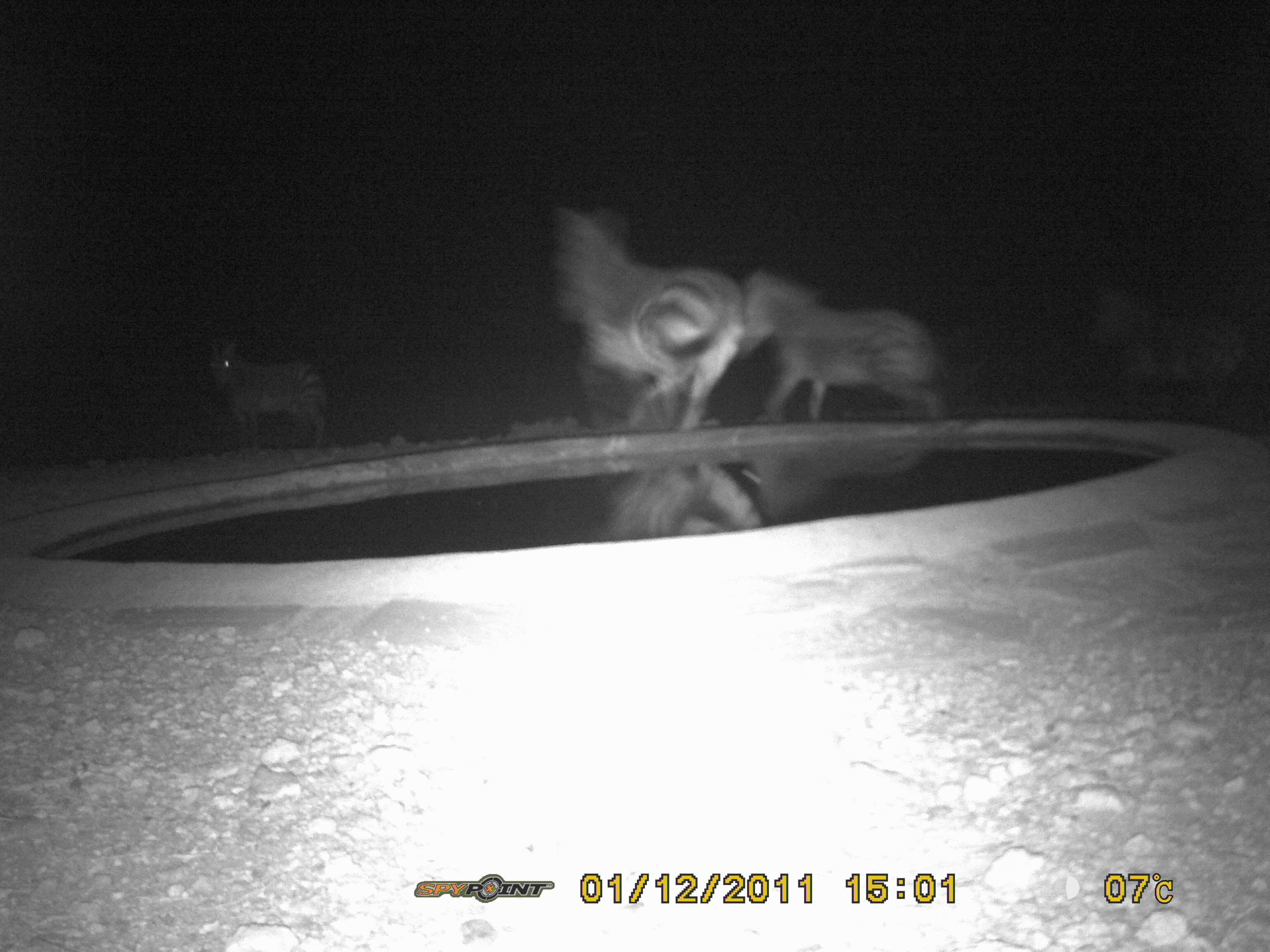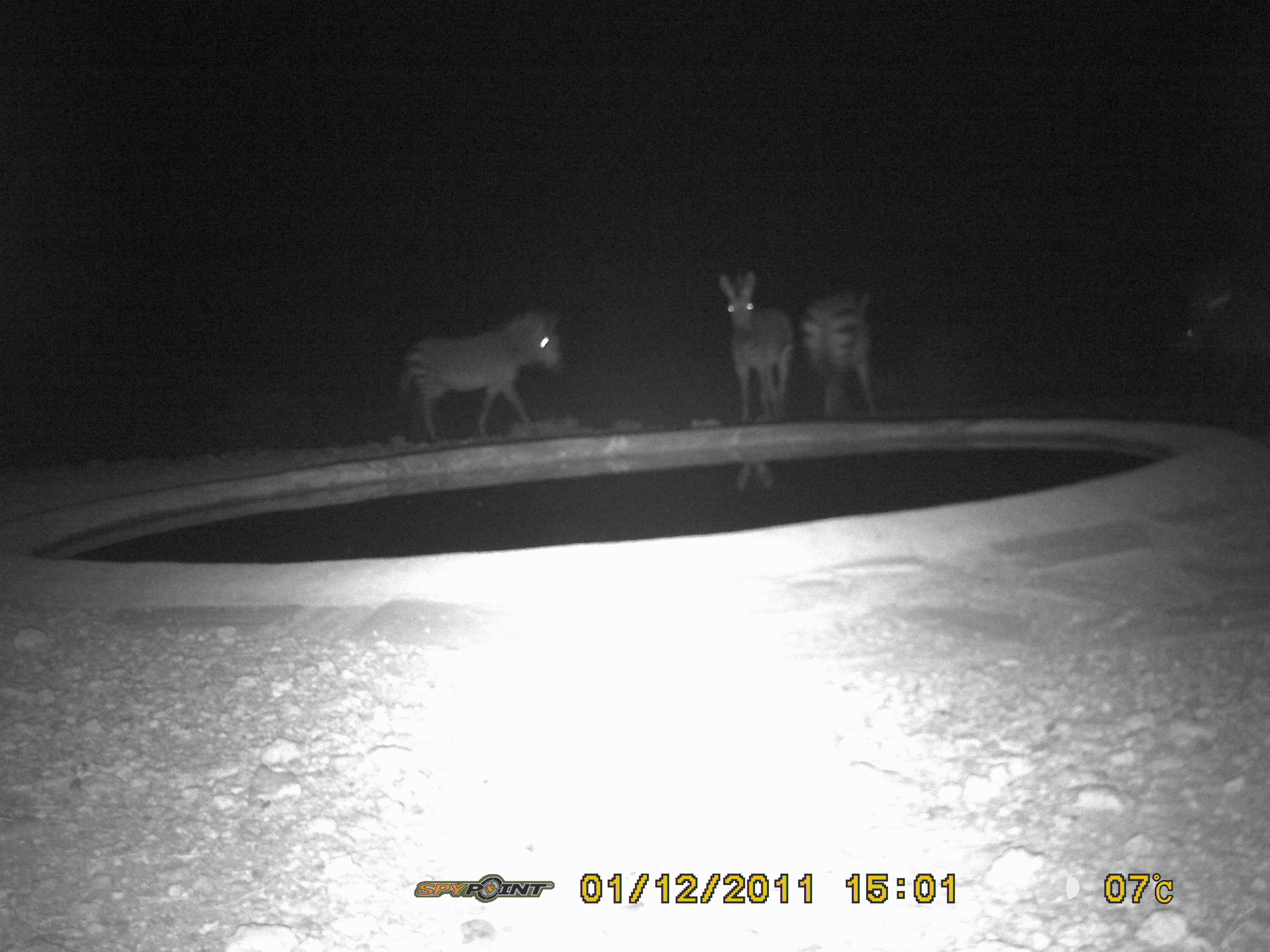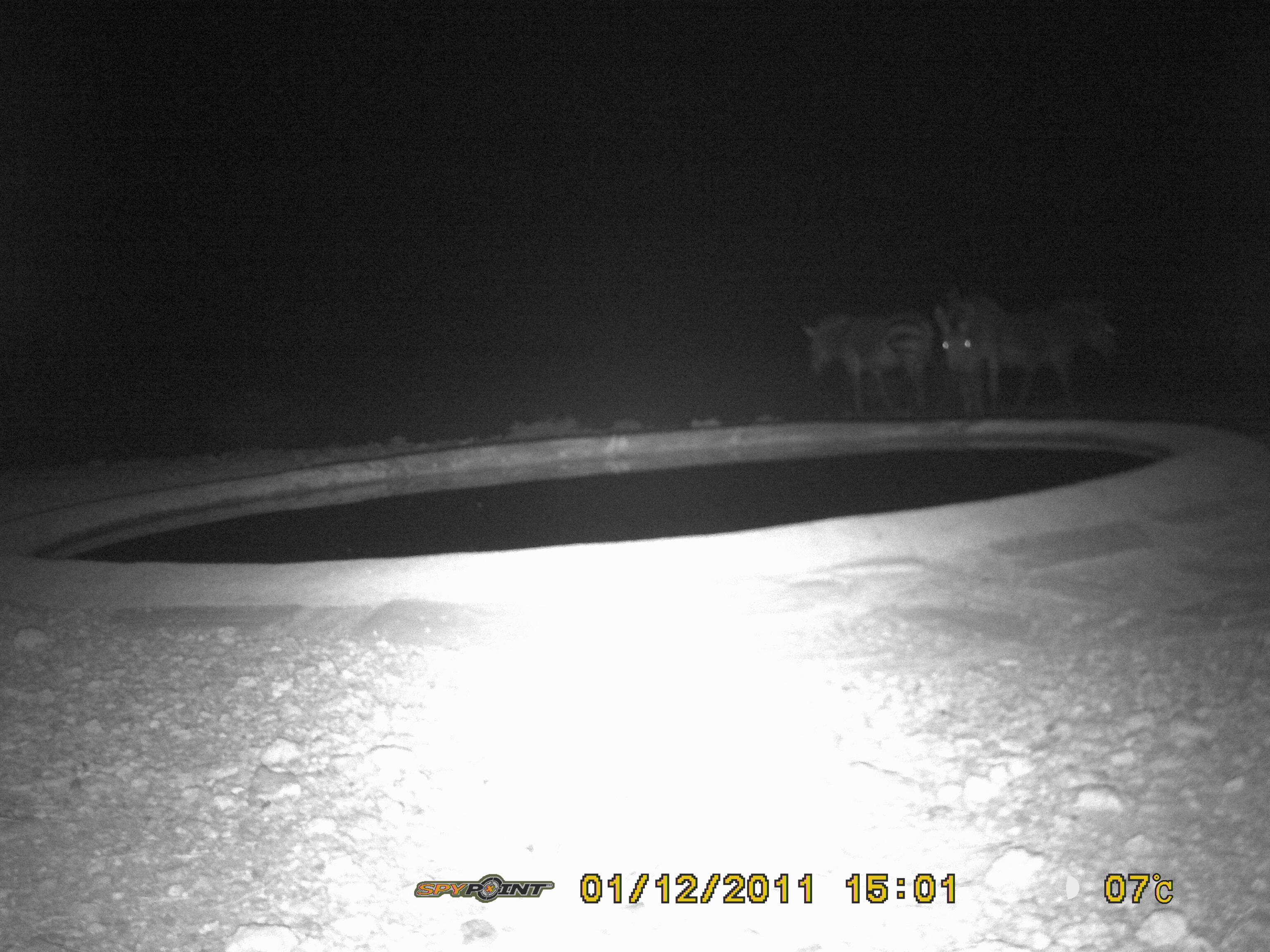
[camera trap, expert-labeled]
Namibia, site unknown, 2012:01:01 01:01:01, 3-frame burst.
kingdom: Animalia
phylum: Chordata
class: Mammalia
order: Perissodactyla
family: Equidae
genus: Equus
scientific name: Equus zebra hartmannae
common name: hartmann's mountain zebra